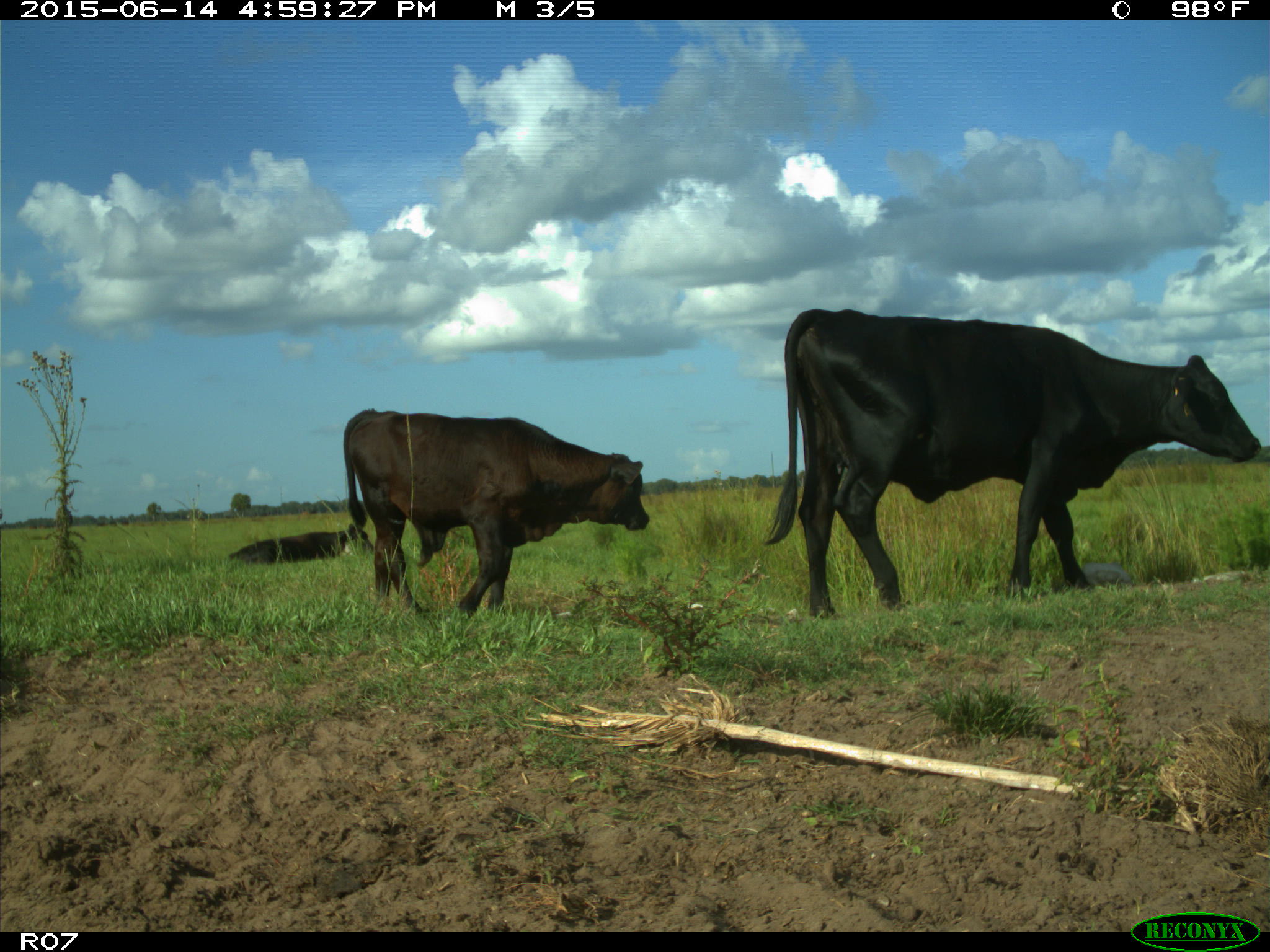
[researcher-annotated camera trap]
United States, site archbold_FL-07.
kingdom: Animalia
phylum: Chordata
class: Mammalia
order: Artiodactyla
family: Bovidae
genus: Bos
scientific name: Bos taurus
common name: domestic cow